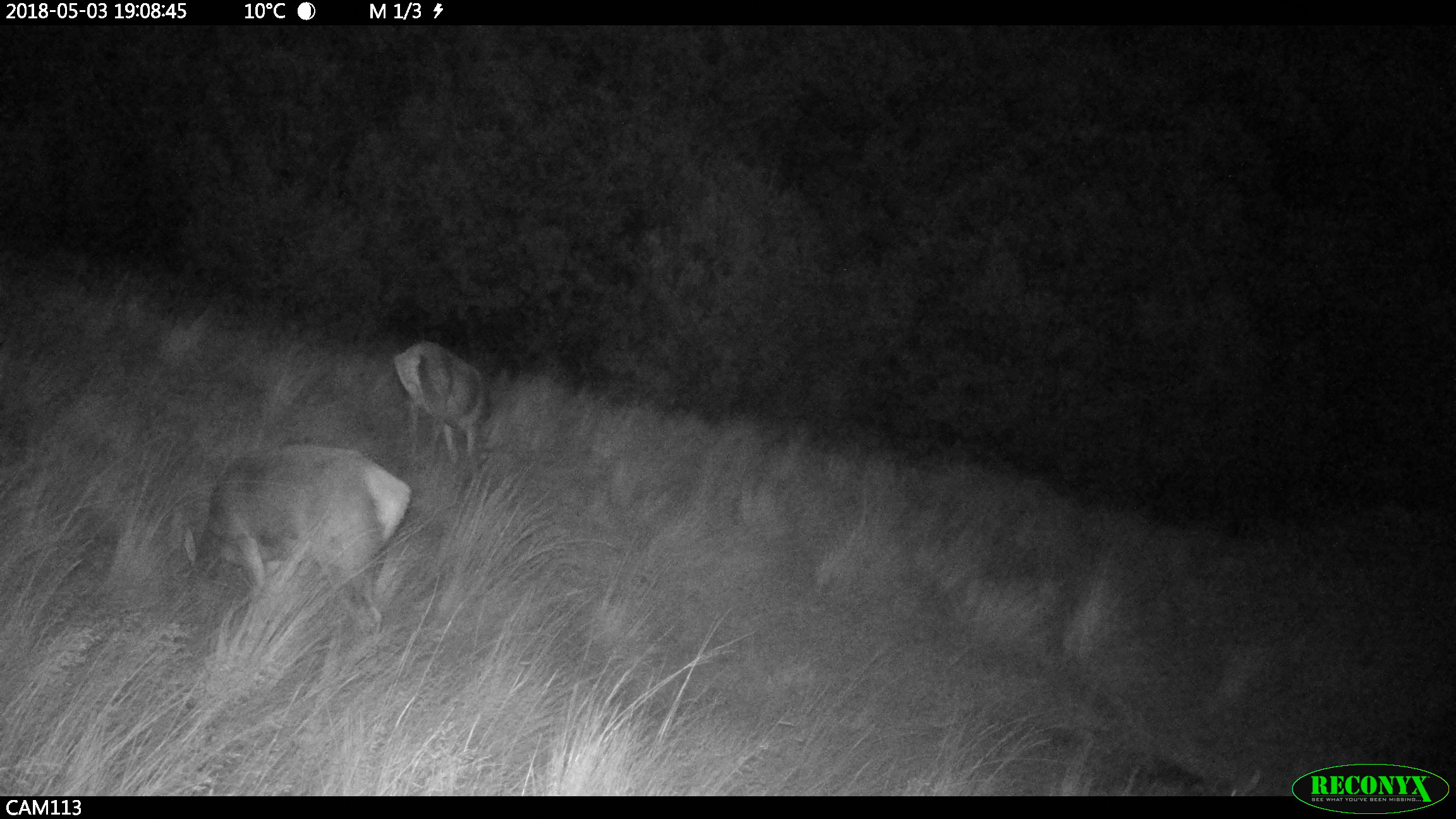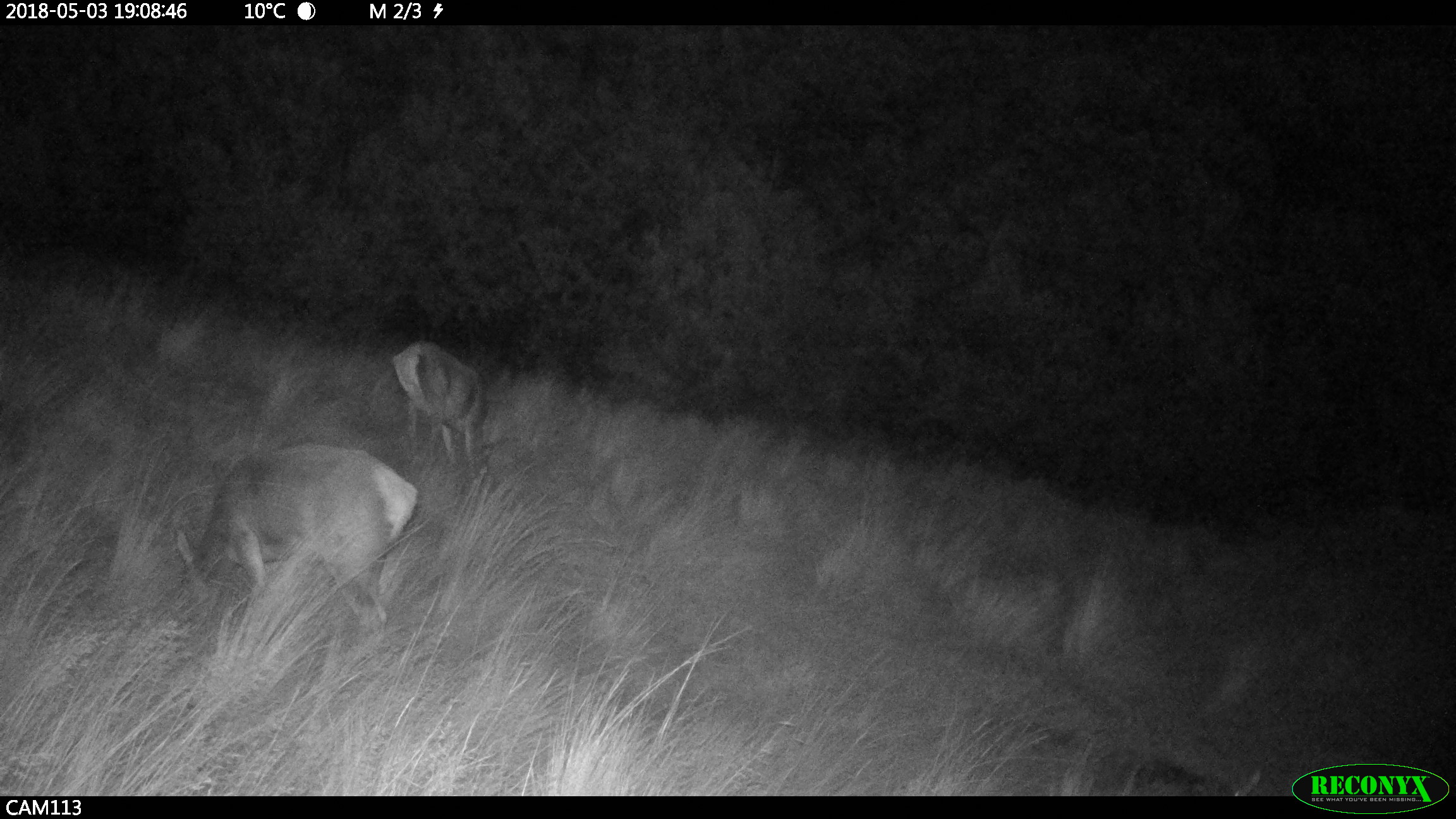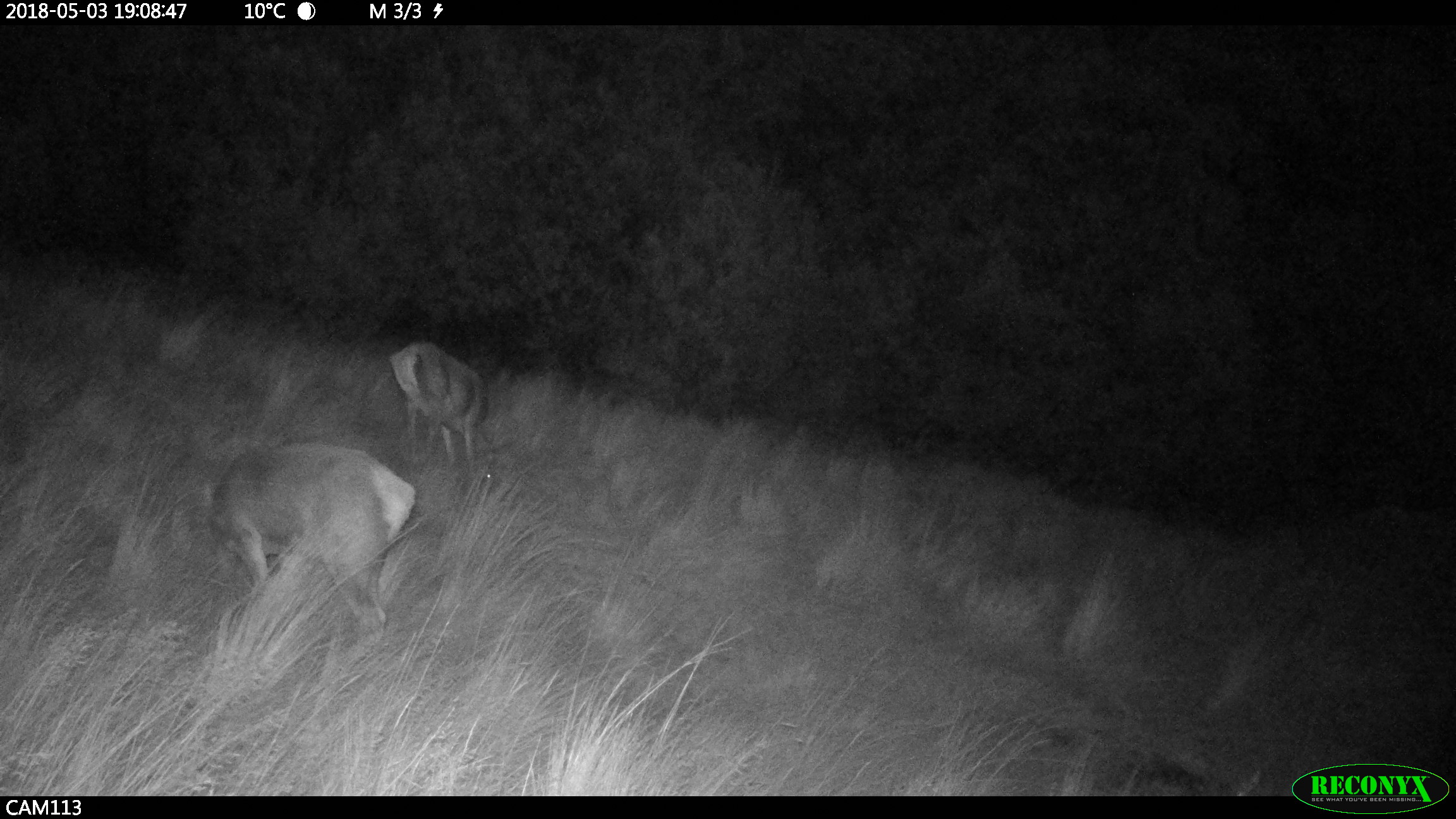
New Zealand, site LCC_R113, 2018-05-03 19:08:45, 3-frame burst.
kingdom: Animalia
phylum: Chordata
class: Mammalia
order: Artiodactyla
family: Cervidae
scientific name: Cervidae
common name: deer